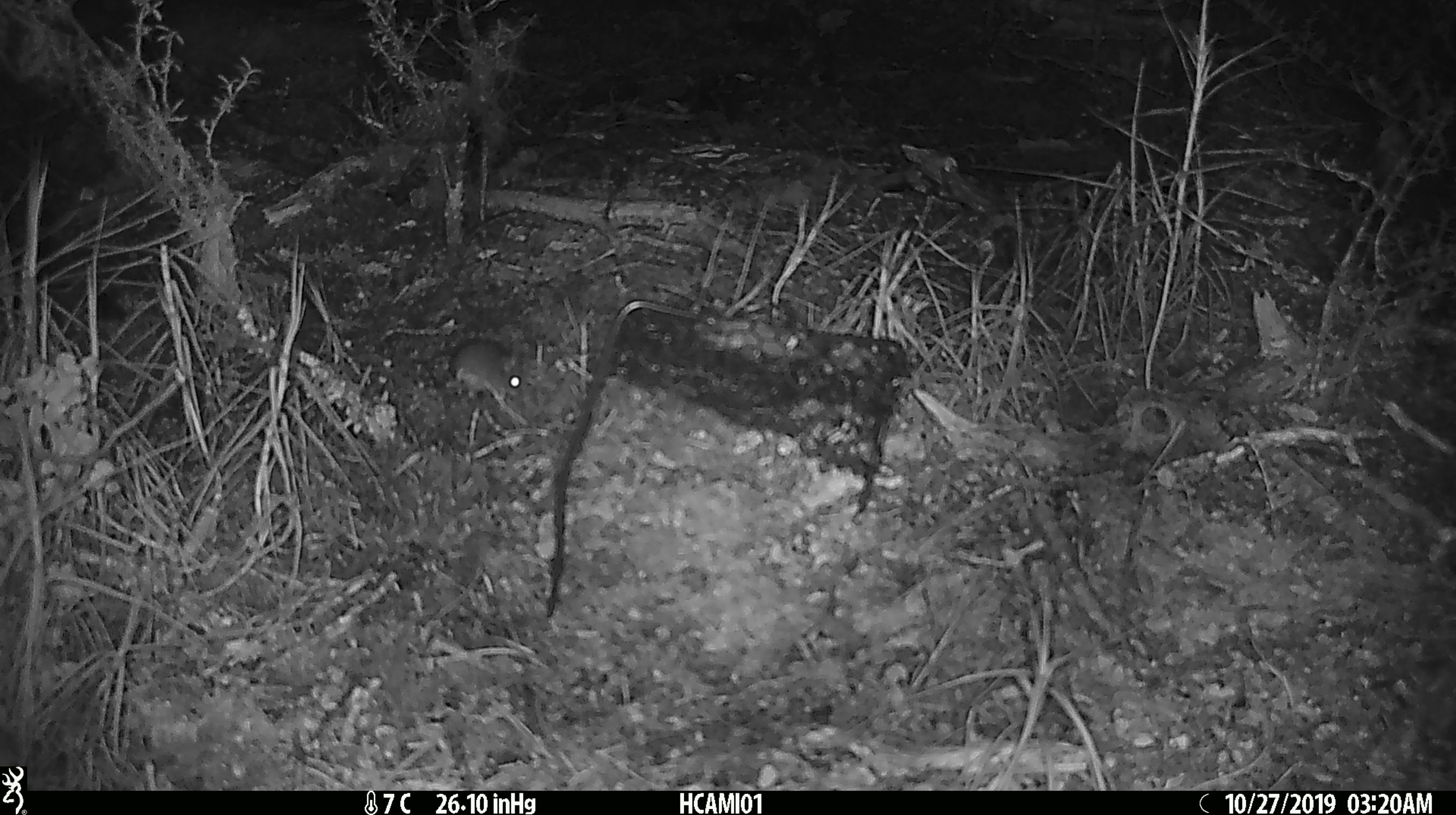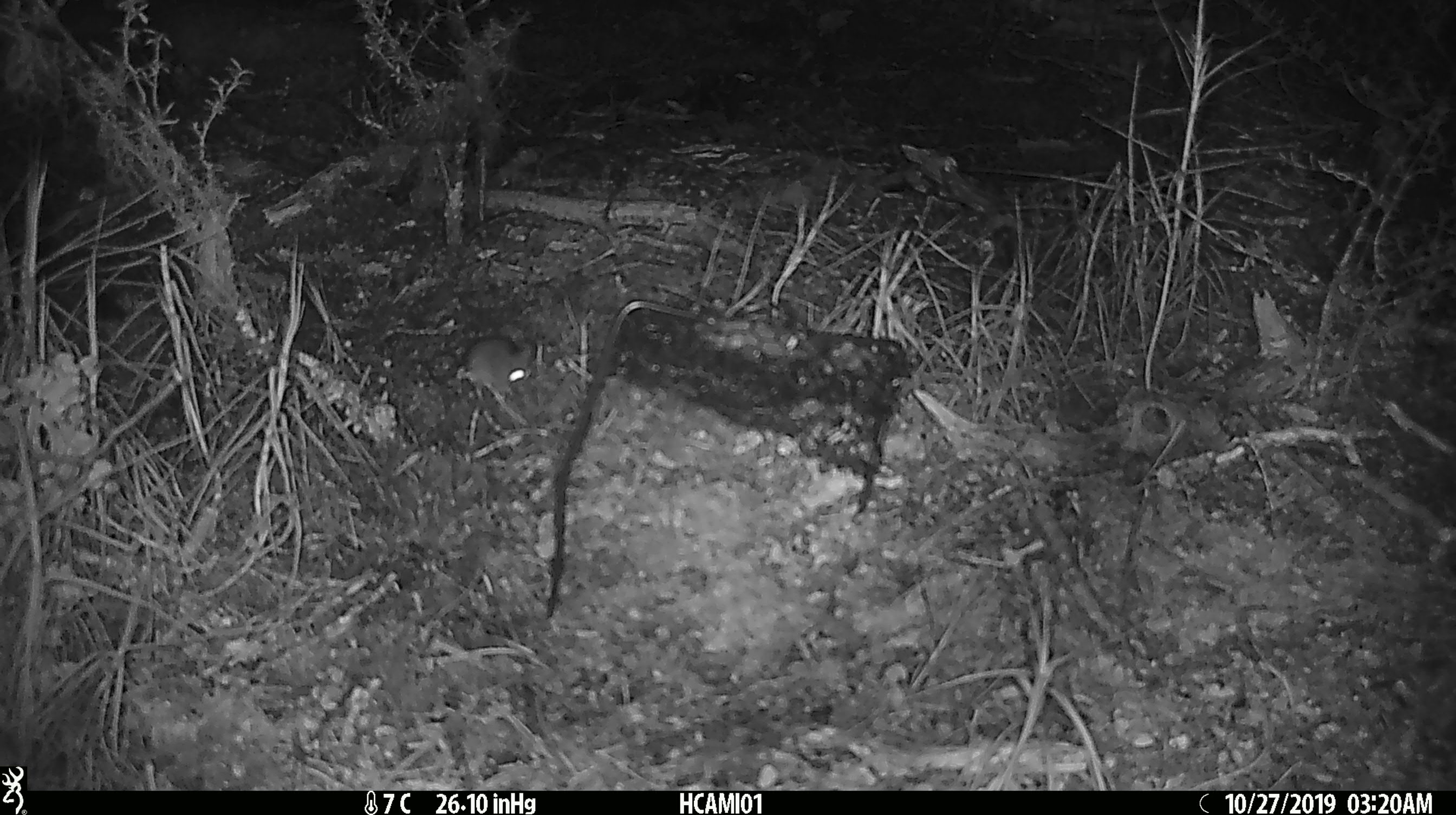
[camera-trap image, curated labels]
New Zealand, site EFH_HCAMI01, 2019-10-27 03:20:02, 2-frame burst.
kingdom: Animalia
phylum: Chordata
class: Mammalia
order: Rodentia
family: Muridae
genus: Mus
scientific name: Mus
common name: mouse